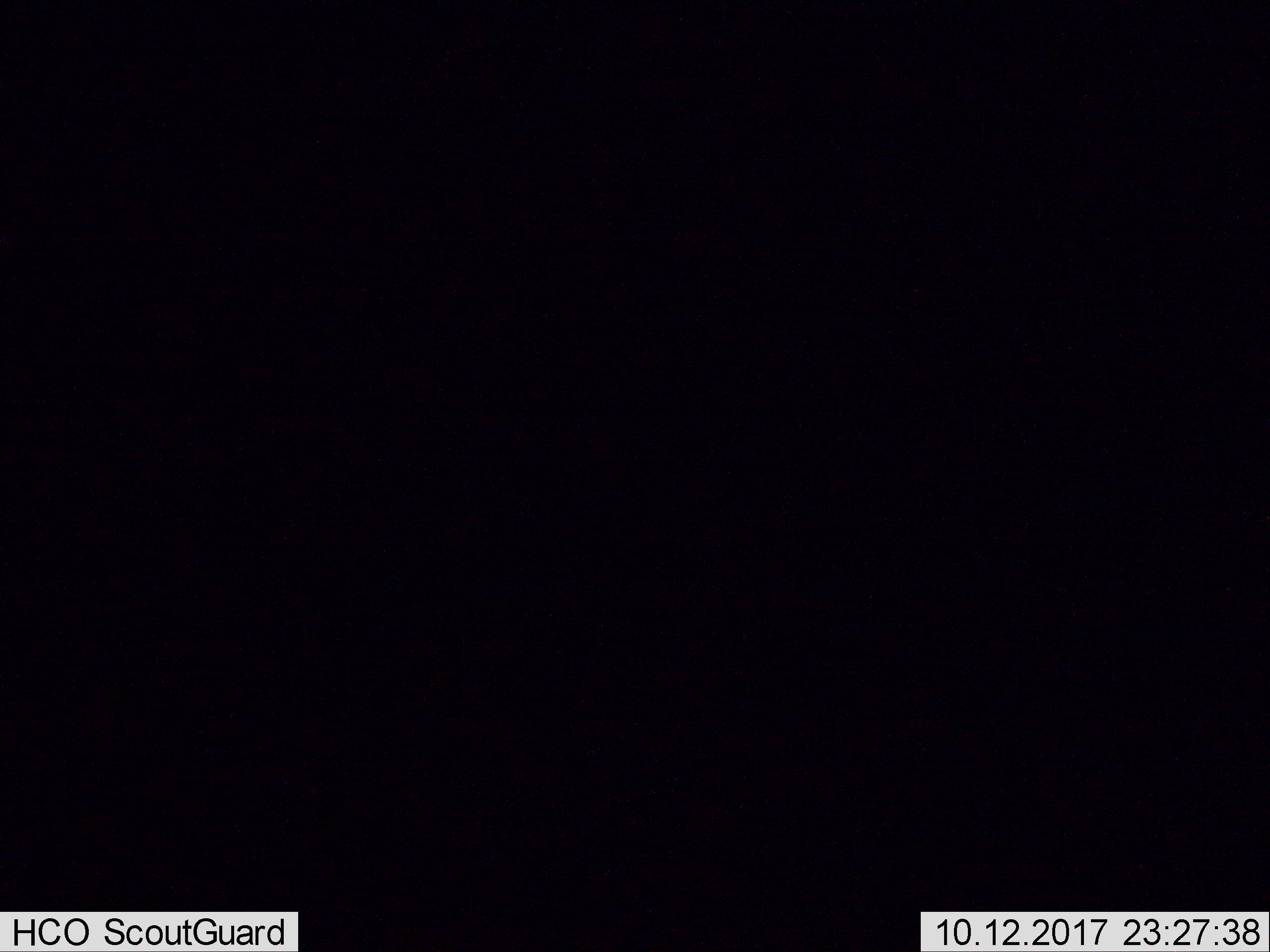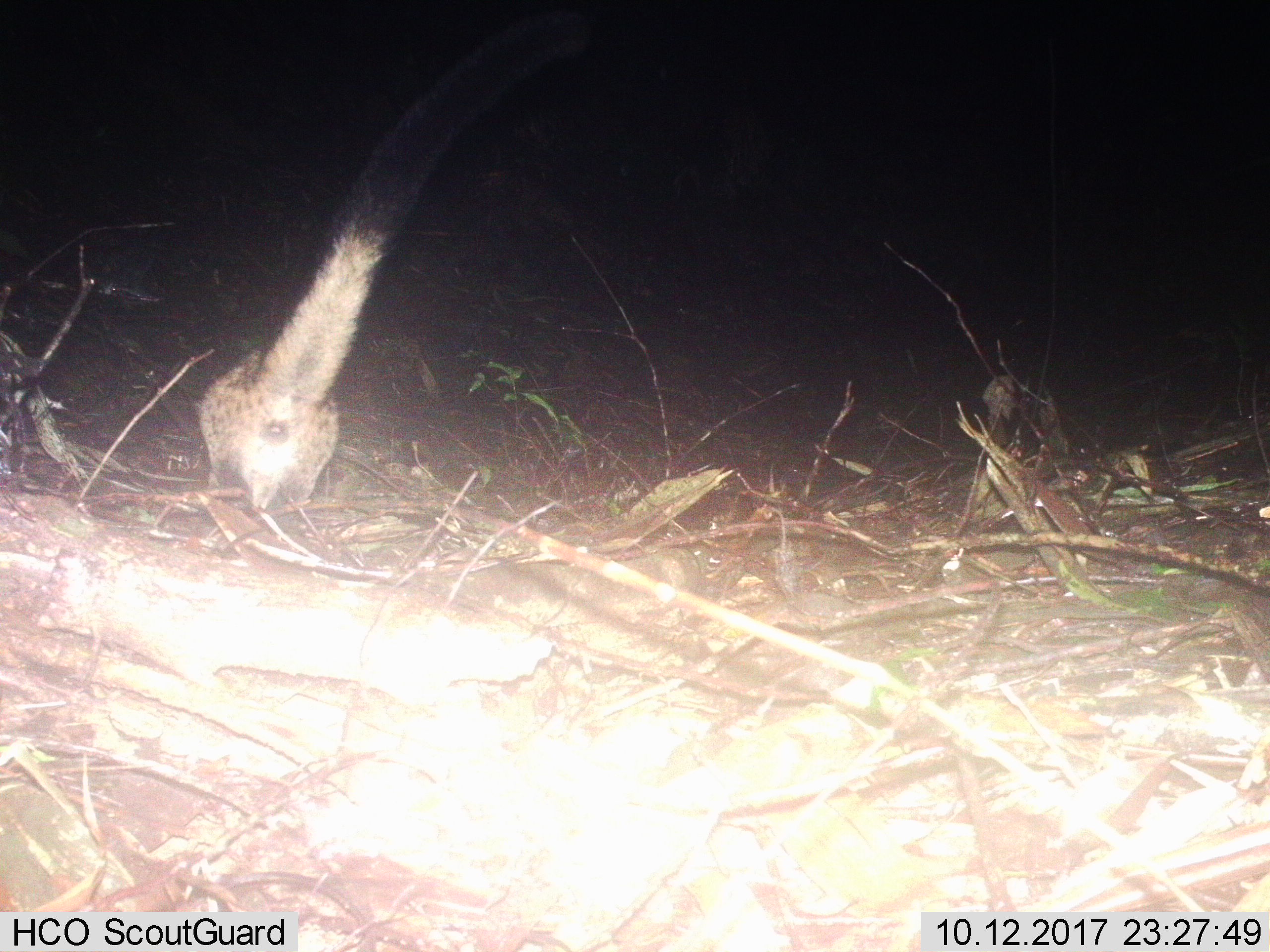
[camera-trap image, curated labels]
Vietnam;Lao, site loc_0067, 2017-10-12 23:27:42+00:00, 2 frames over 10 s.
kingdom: Animalia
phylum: Chordata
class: Mammalia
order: Carnivora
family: Viverridae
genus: Paradoxurus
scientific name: Paradoxurus hermaphroditus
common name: common palm civet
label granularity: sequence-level